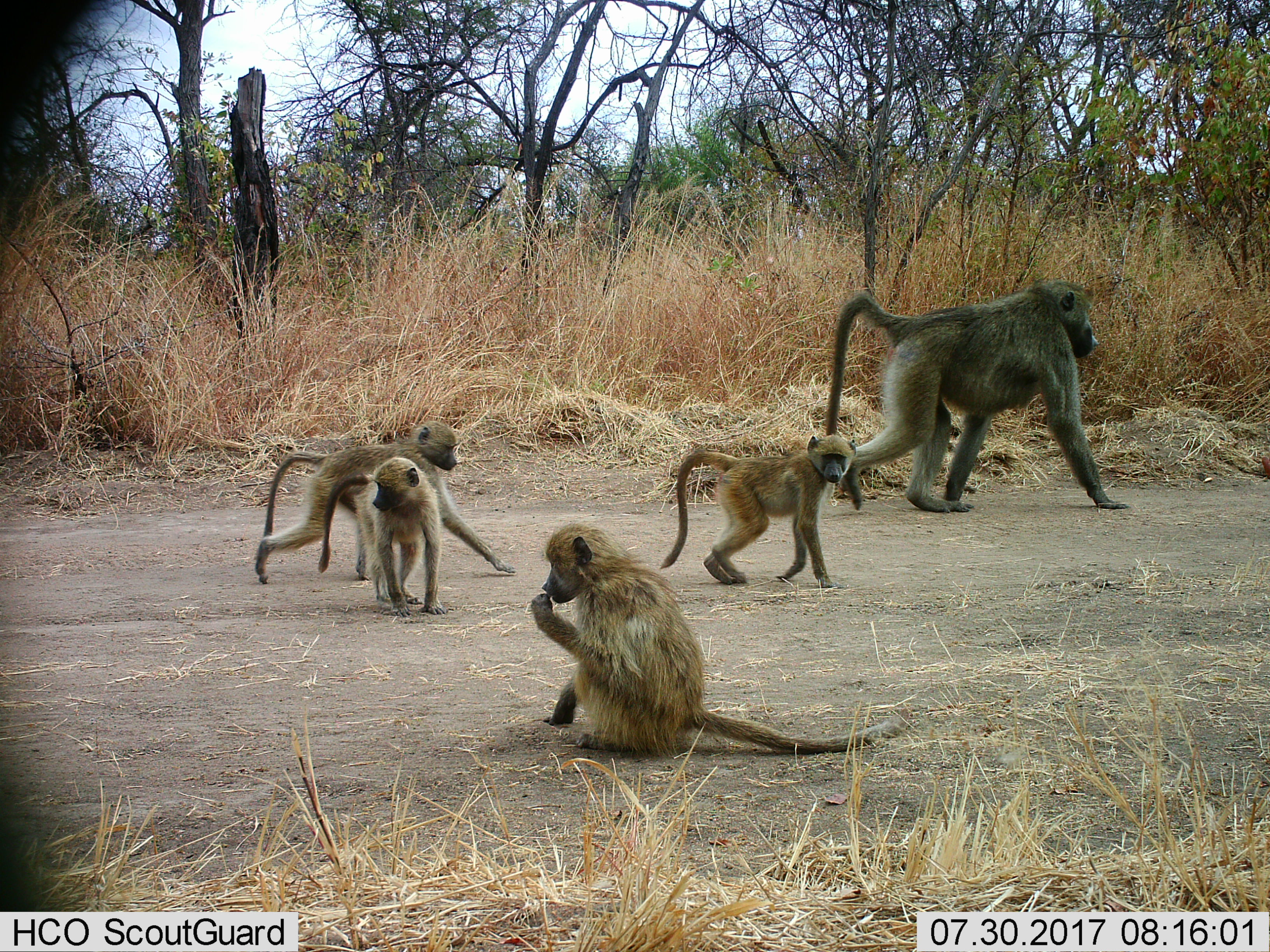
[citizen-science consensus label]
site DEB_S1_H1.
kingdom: Animalia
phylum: Chordata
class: Mammalia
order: Primates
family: Cercopithecidae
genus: Papio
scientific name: Papio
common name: baboon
Baboon (Papio), count 5. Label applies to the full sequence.